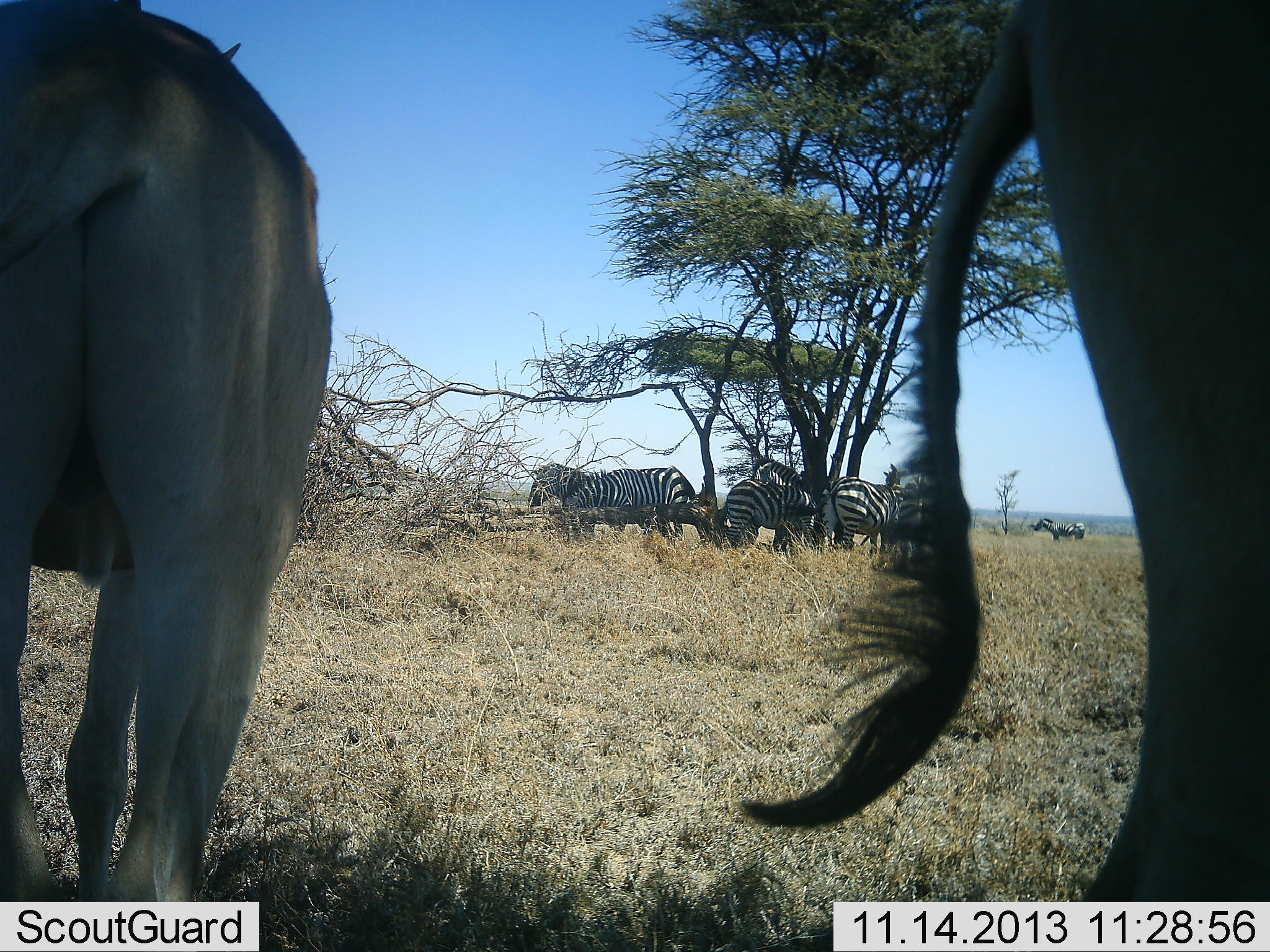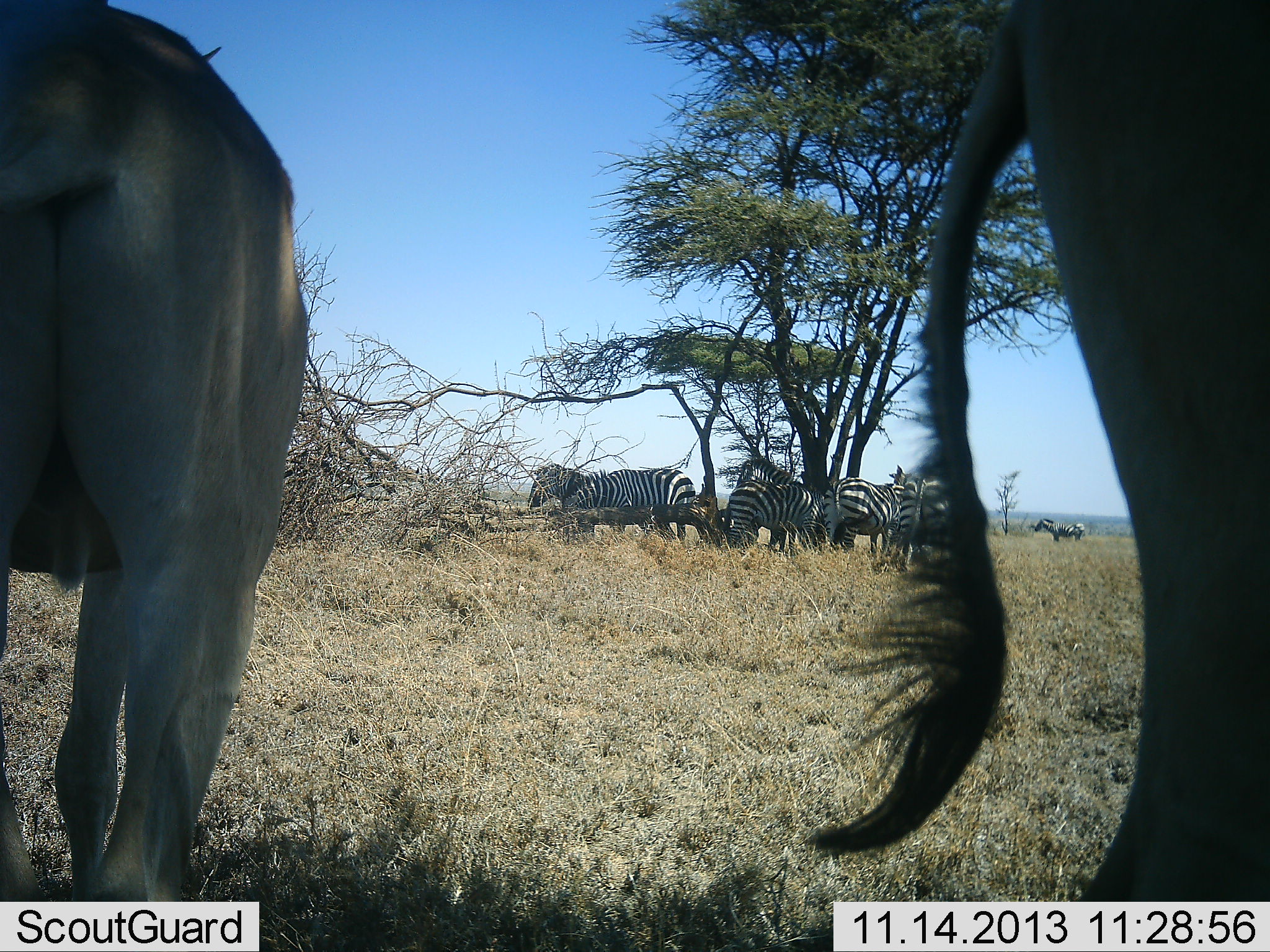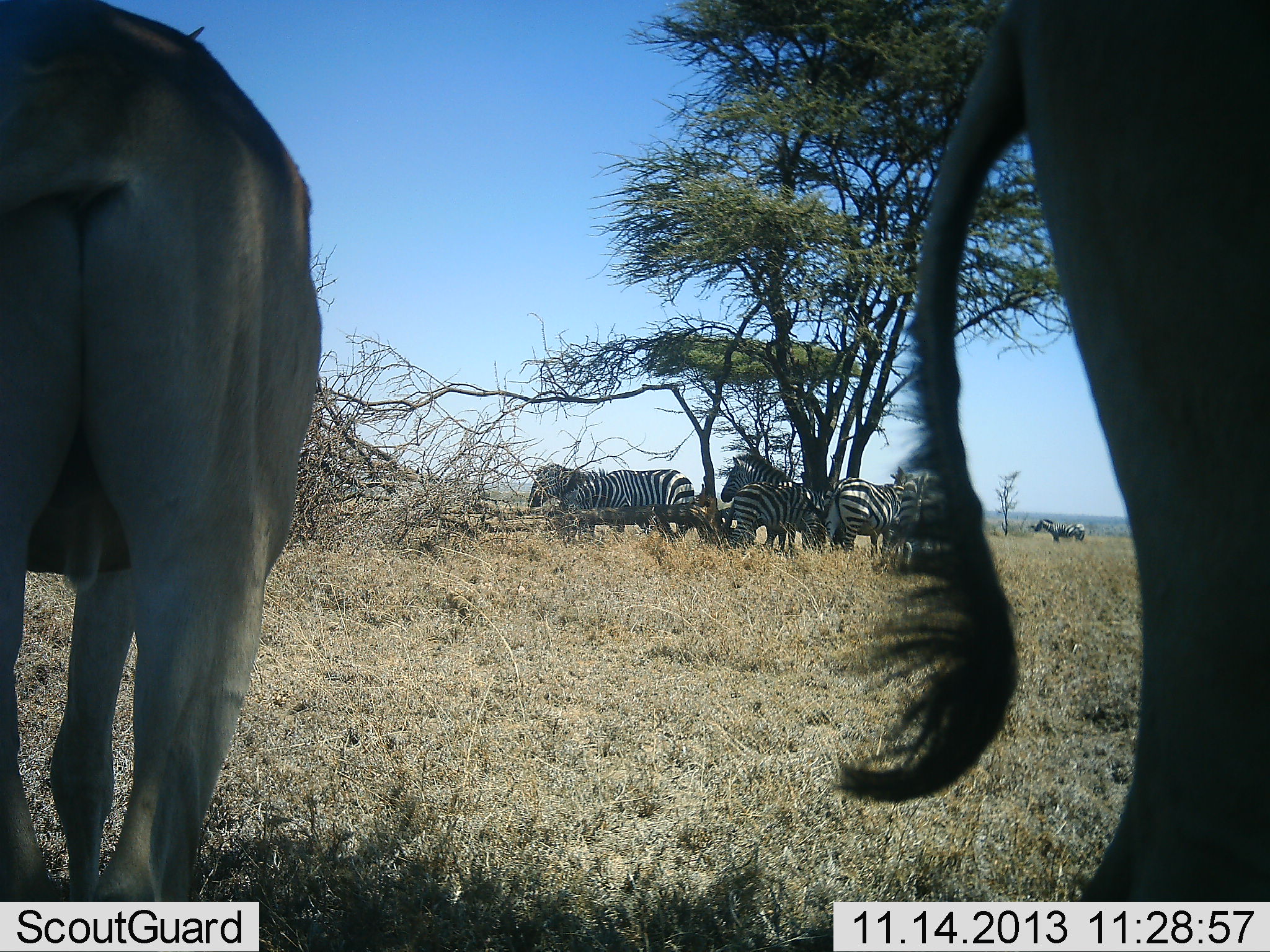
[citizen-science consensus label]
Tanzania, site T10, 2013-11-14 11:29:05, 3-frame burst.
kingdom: Animalia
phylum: Chordata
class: Mammalia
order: Artiodactyla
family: Bovidae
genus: Alcelaphus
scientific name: Alcelaphus buselaphus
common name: hartebeest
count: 2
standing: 100%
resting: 0%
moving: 0%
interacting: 0%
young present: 0%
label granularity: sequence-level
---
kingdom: Animalia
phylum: Chordata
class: Mammalia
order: Perissodactyla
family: Equidae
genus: Equus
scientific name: Equus quagga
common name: plains zebra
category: zebra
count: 7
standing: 93%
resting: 14%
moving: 0%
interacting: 7%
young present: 7%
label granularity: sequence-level